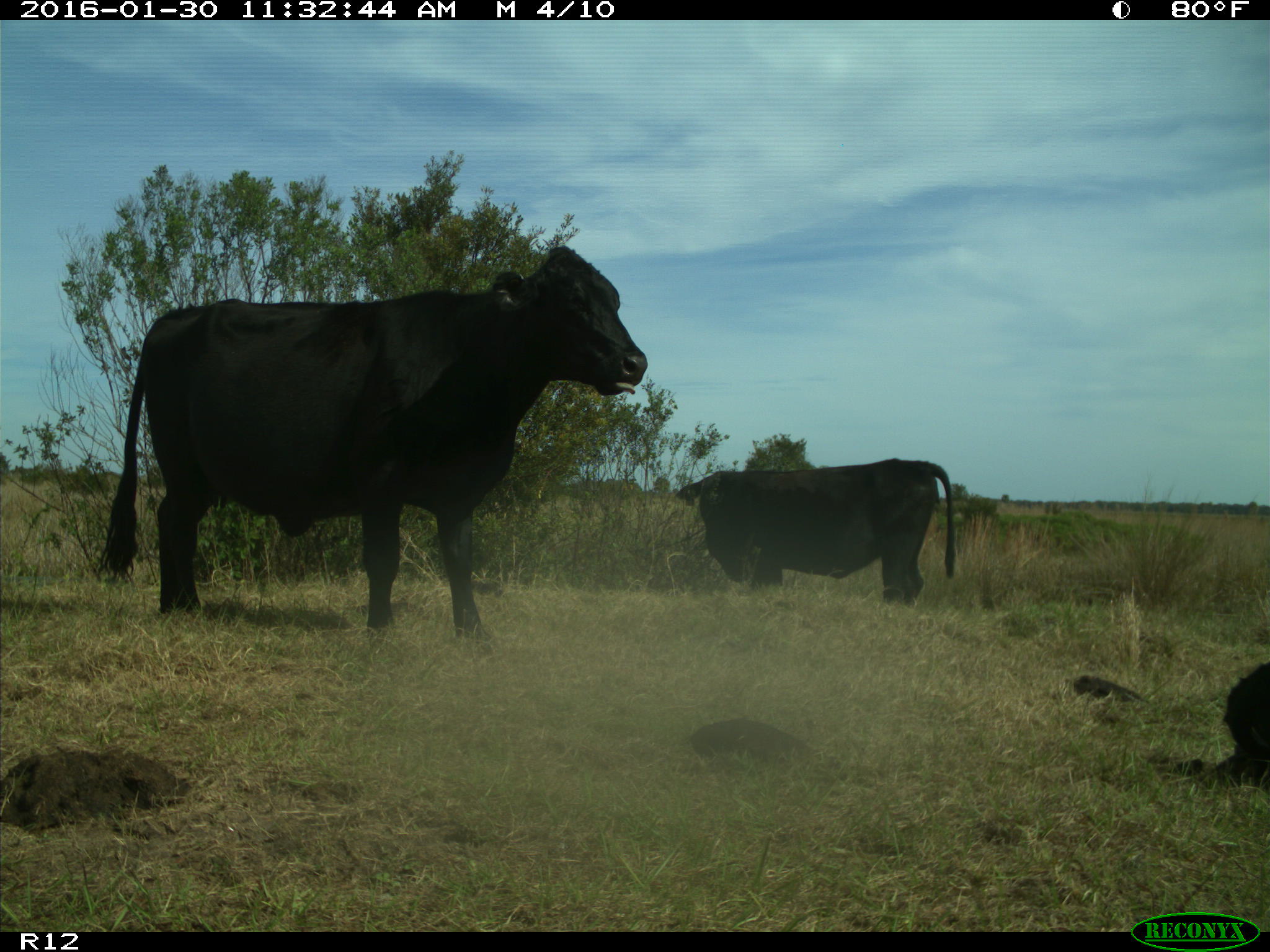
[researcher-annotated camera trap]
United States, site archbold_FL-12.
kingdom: Animalia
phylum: Chordata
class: Mammalia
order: Artiodactyla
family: Bovidae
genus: Bos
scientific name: Bos taurus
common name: domestic cow